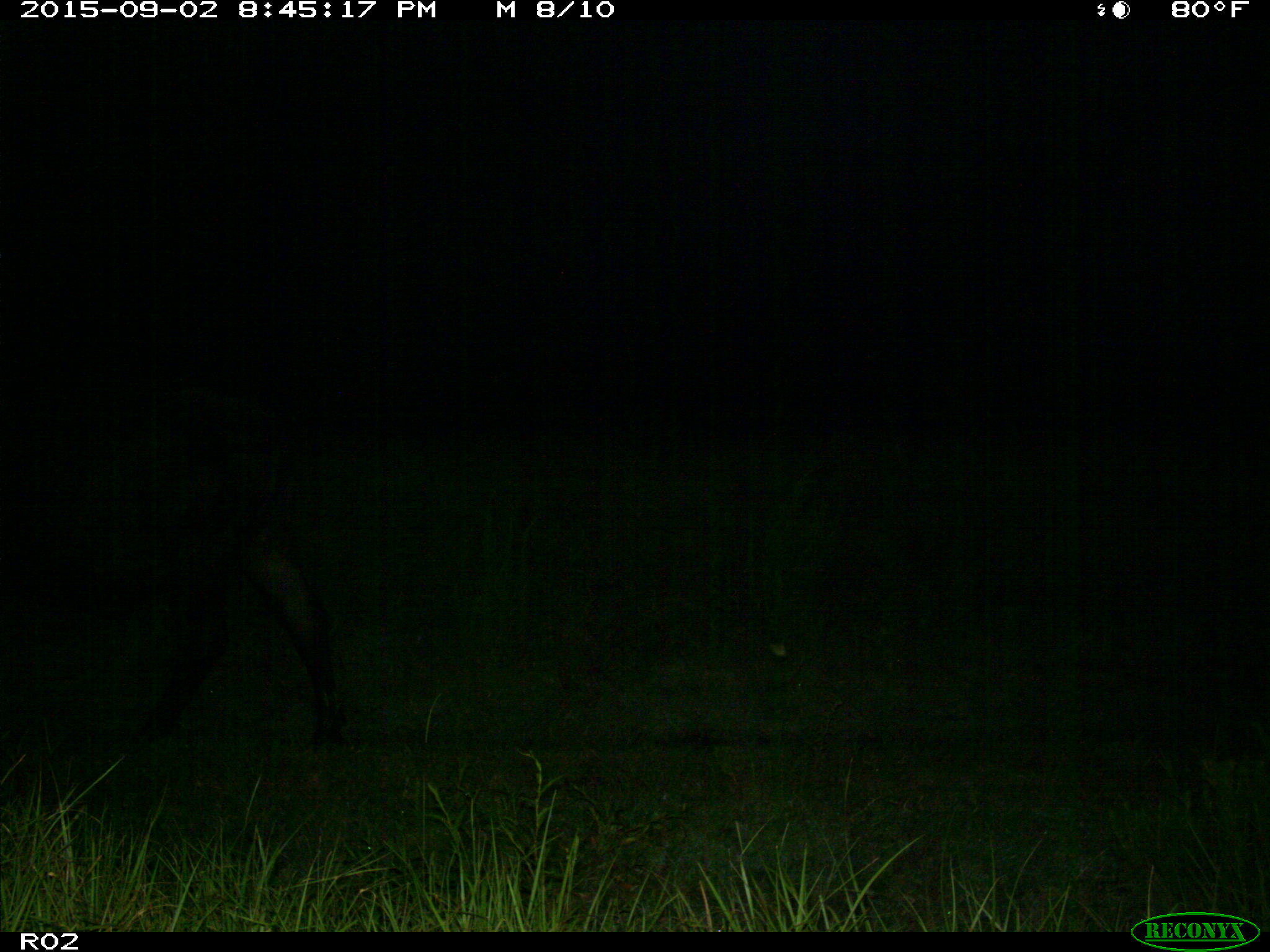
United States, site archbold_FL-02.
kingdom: Animalia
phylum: Chordata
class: Mammalia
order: Artiodactyla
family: Bovidae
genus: Bos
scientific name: Bos taurus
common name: domestic cow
Bos taurus (domestic cow).